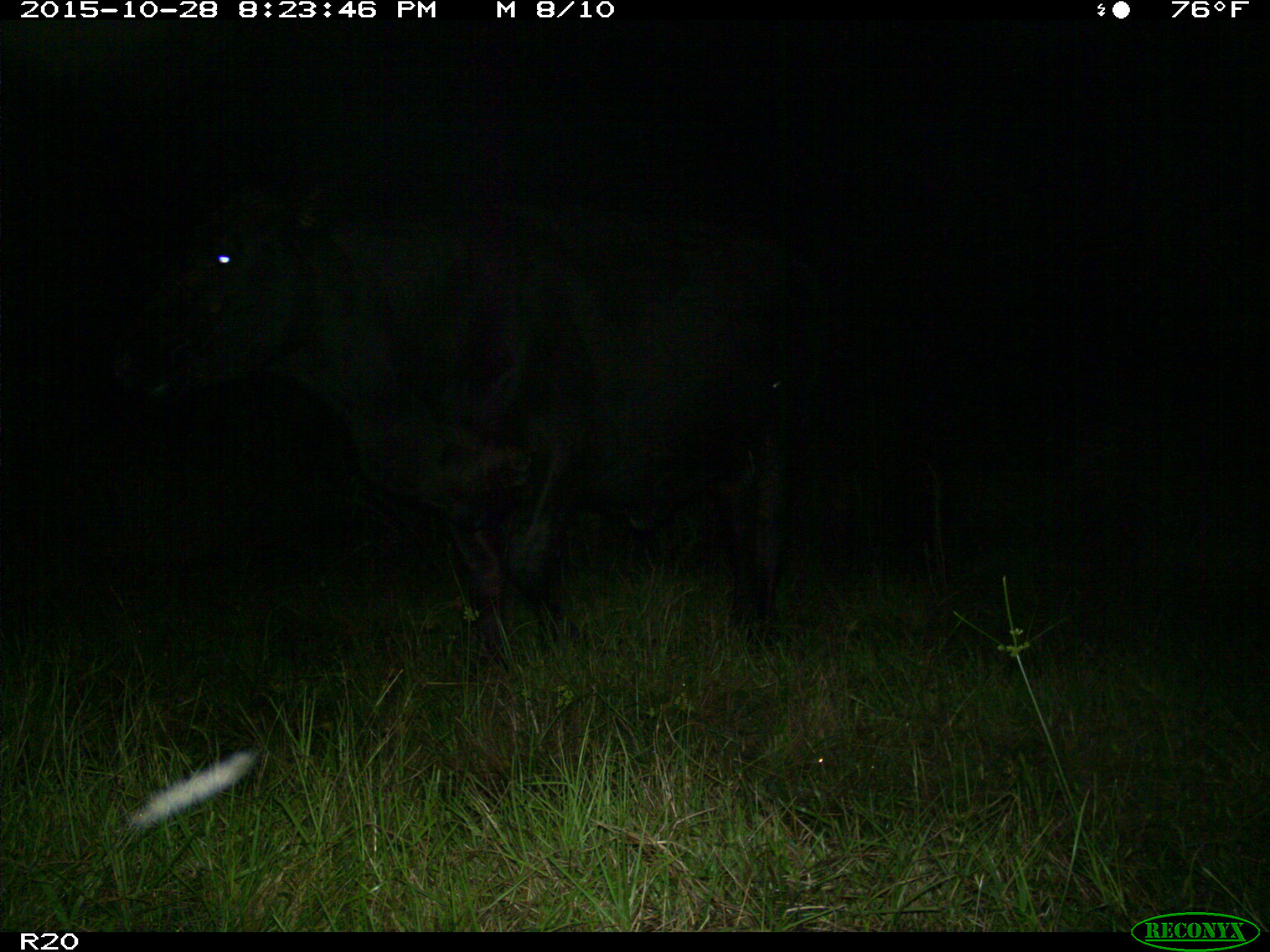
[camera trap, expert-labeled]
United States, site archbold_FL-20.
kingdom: Animalia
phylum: Chordata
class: Mammalia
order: Artiodactyla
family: Bovidae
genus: Bos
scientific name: Bos taurus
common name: domestic cow